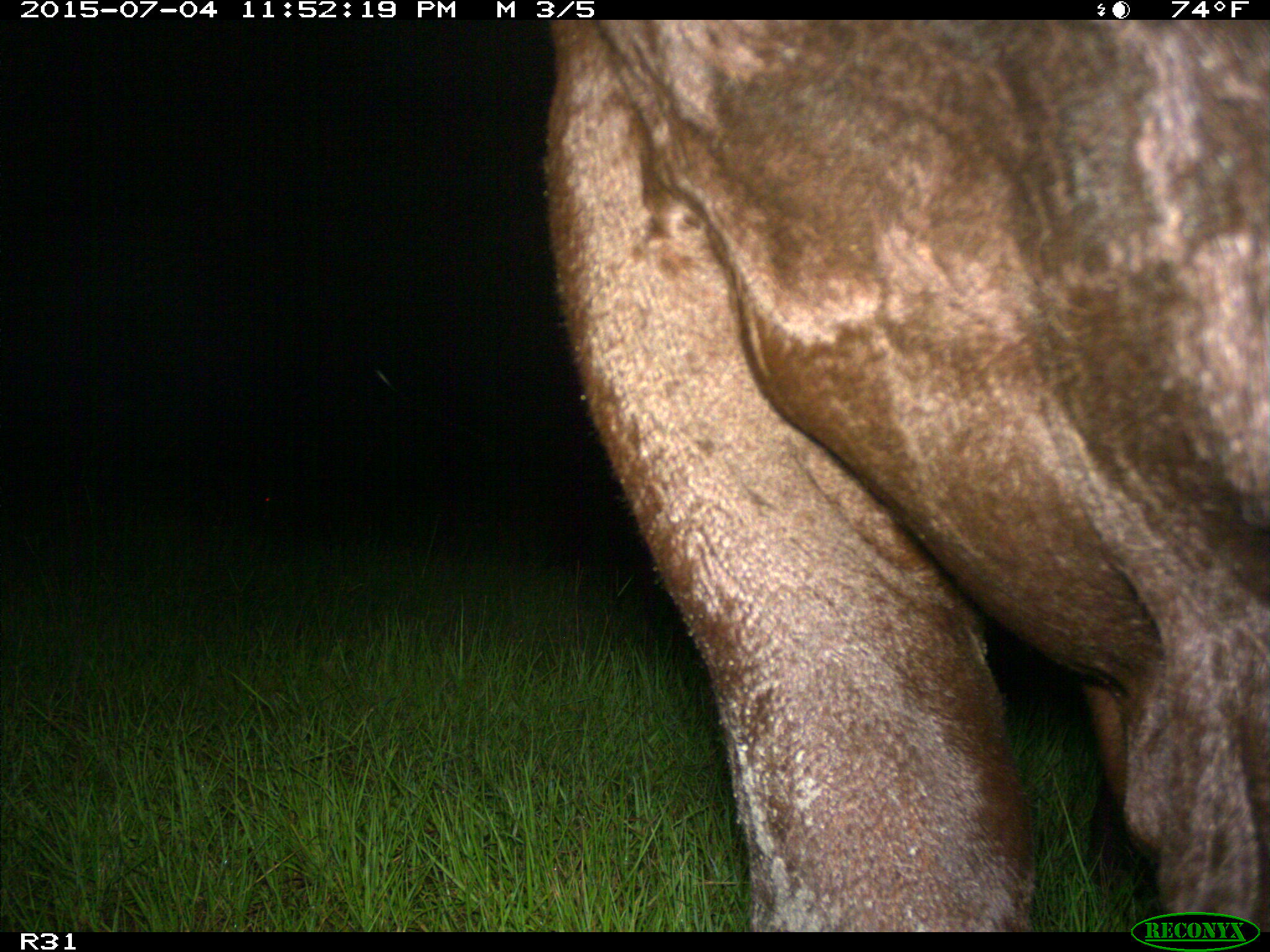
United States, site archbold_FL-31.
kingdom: Animalia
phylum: Chordata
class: Mammalia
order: Artiodactyla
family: Bovidae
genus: Bos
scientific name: Bos taurus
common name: domestic cow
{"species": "Bos taurus (domestic cow)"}